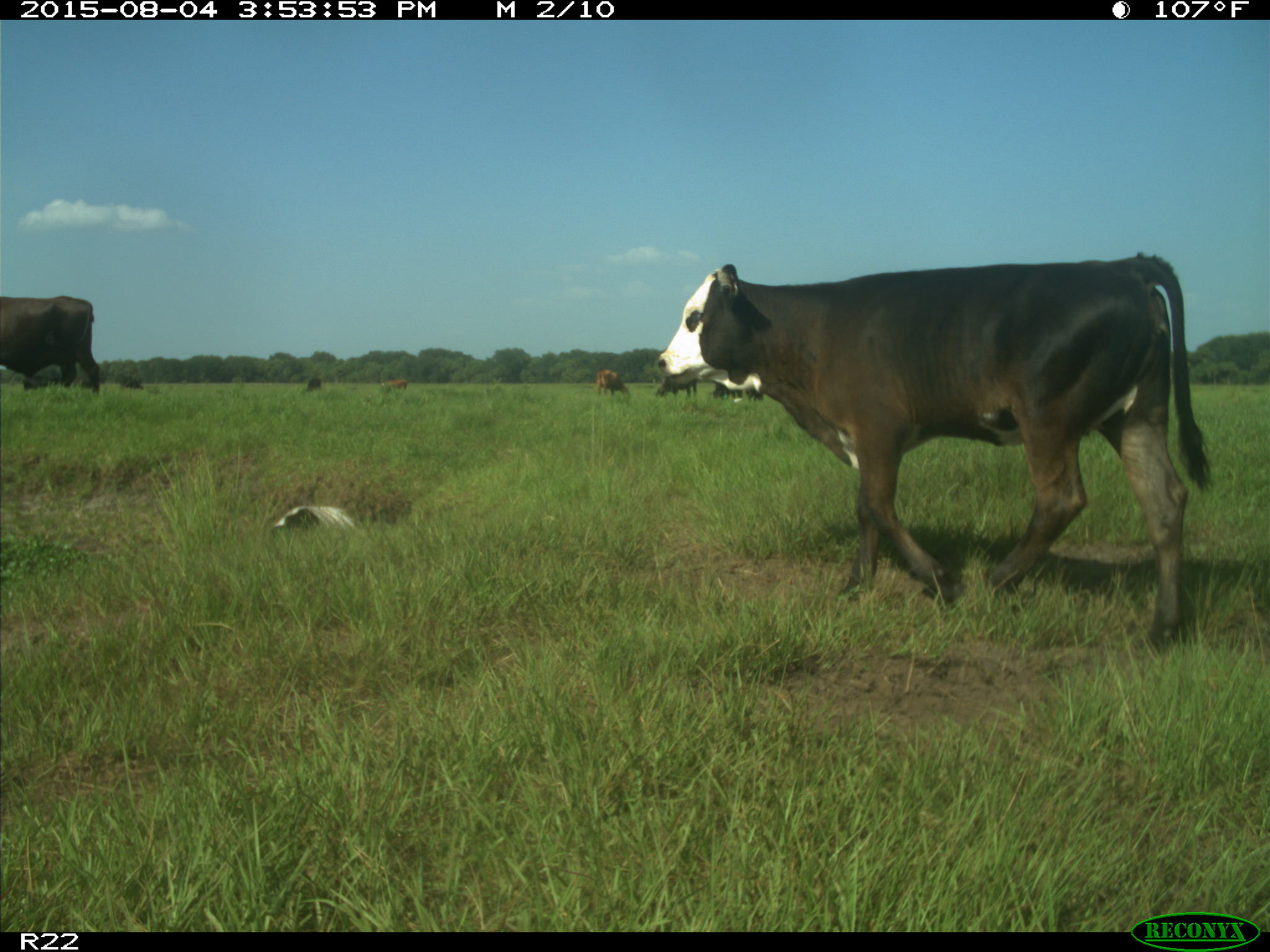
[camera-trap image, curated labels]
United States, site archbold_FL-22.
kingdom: Animalia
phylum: Chordata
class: Mammalia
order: Artiodactyla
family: Bovidae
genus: Bos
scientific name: Bos taurus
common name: domestic cow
Bos taurus (domestic cow).